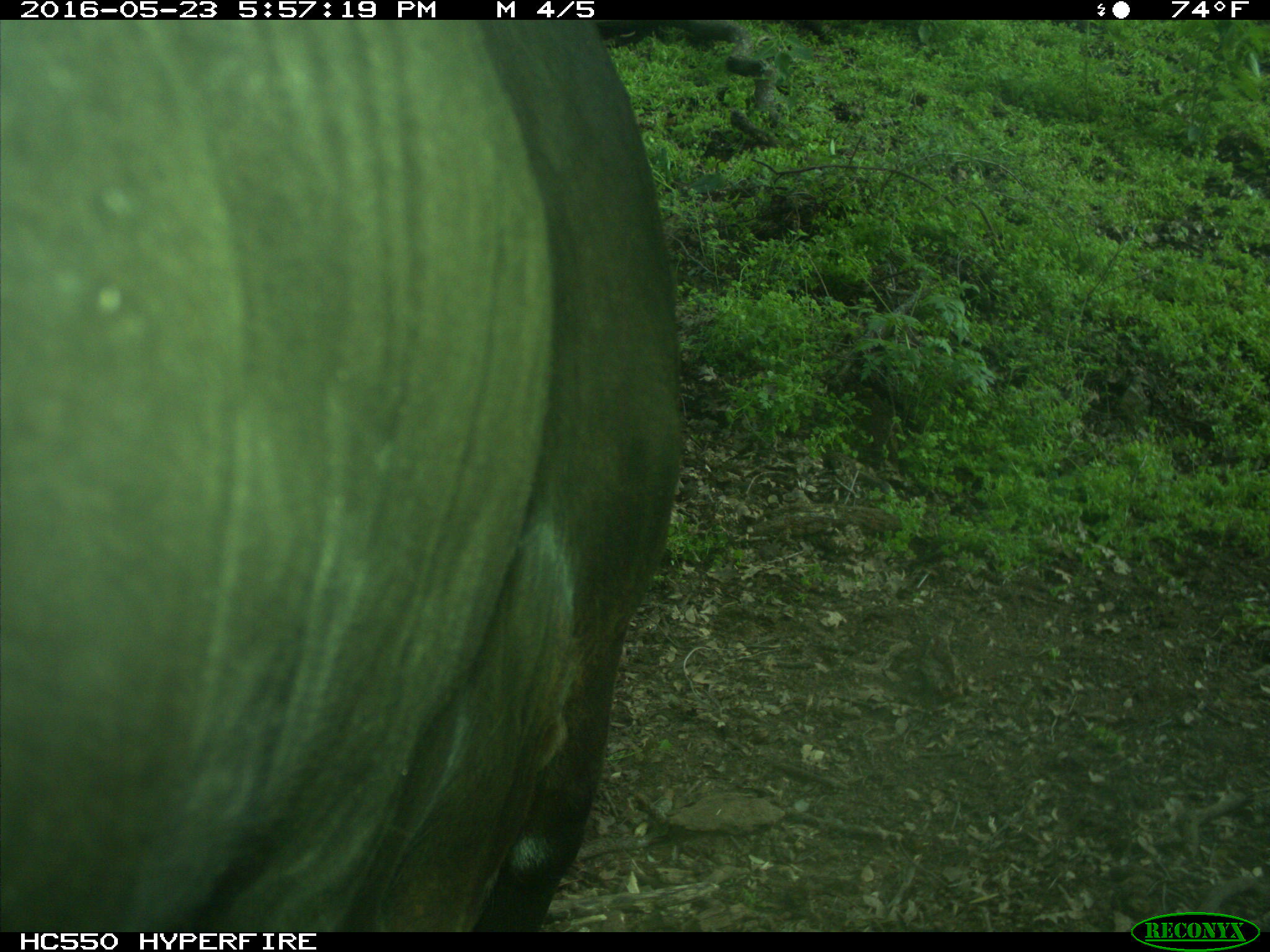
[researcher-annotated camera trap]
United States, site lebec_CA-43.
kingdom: Animalia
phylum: Chordata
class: Mammalia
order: Artiodactyla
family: Bovidae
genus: Bos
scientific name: Bos taurus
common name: domestic cow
Bos taurus (domestic cow).